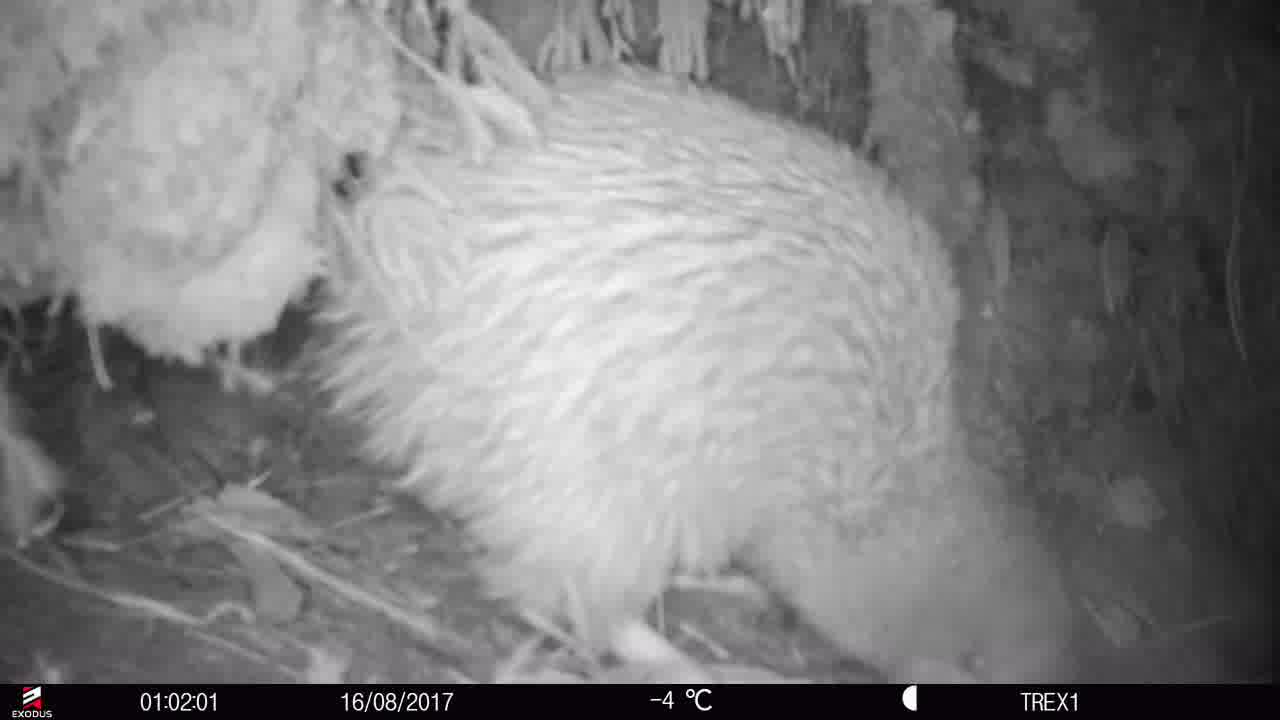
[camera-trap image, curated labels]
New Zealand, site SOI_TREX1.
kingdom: Animalia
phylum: Chordata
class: Aves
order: Apterygiformes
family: Apterygidae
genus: Apteryx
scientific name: Apteryx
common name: kiwi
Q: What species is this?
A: Kiwi (Apteryx).